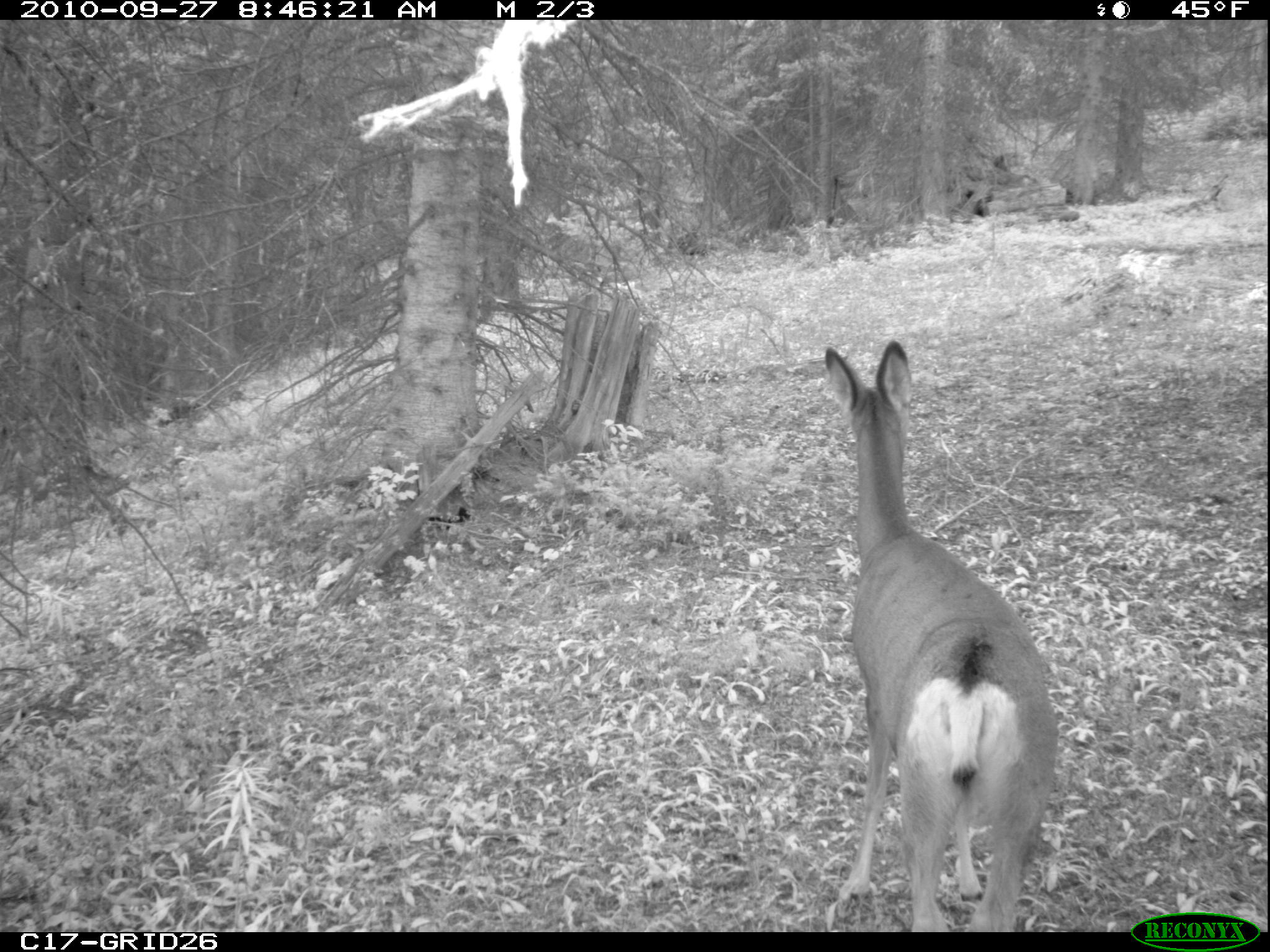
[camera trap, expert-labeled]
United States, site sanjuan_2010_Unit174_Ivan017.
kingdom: Animalia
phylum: Chordata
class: Mammalia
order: Artiodactyla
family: Cervidae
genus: Odocoileus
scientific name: Odocoileus hemionus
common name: mule deer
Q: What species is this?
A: Odocoileus hemionus (mule deer).